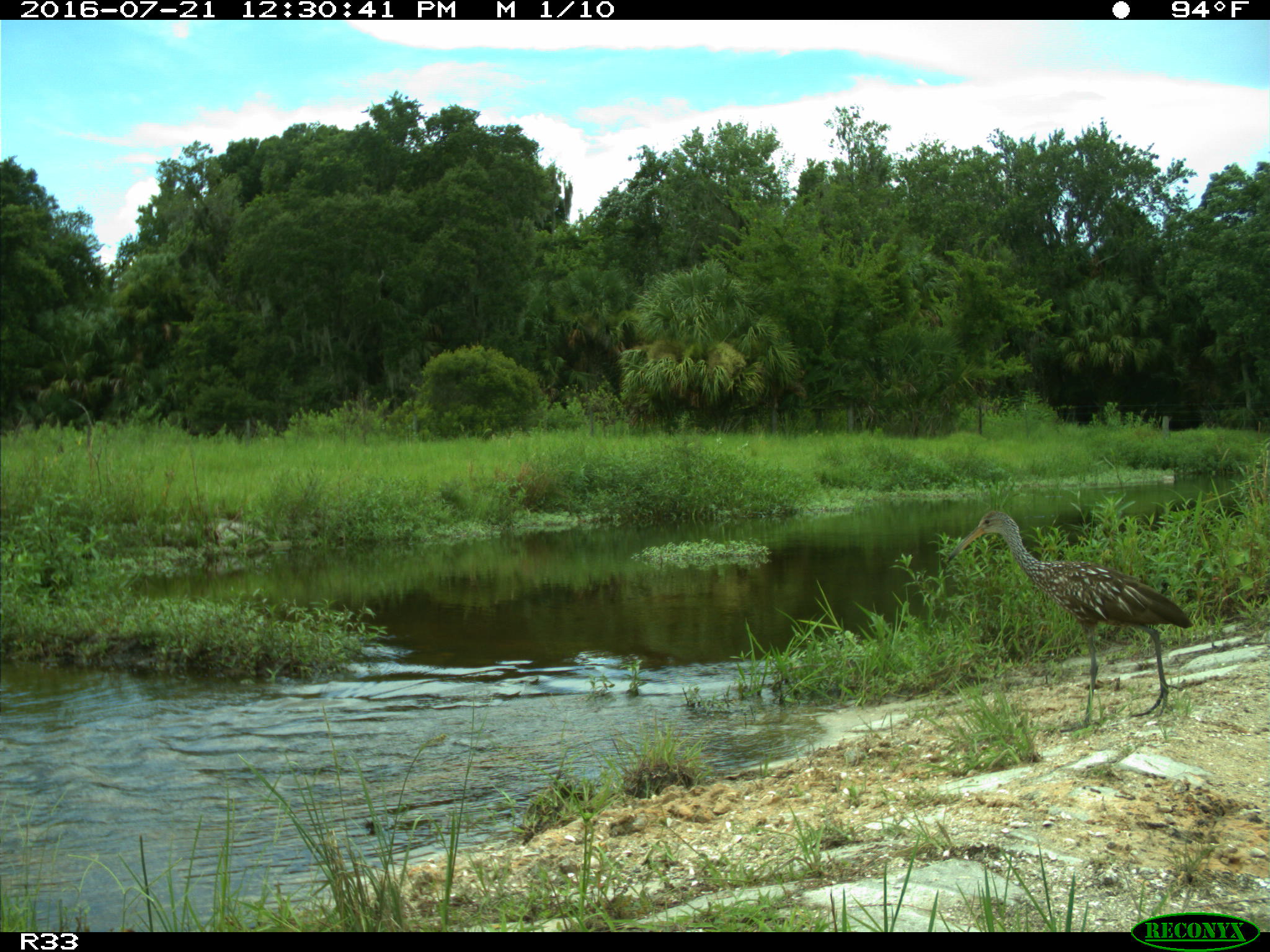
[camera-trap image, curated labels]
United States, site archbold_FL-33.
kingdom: Animalia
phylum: Chordata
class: Aves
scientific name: Aves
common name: birds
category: unidentified bird